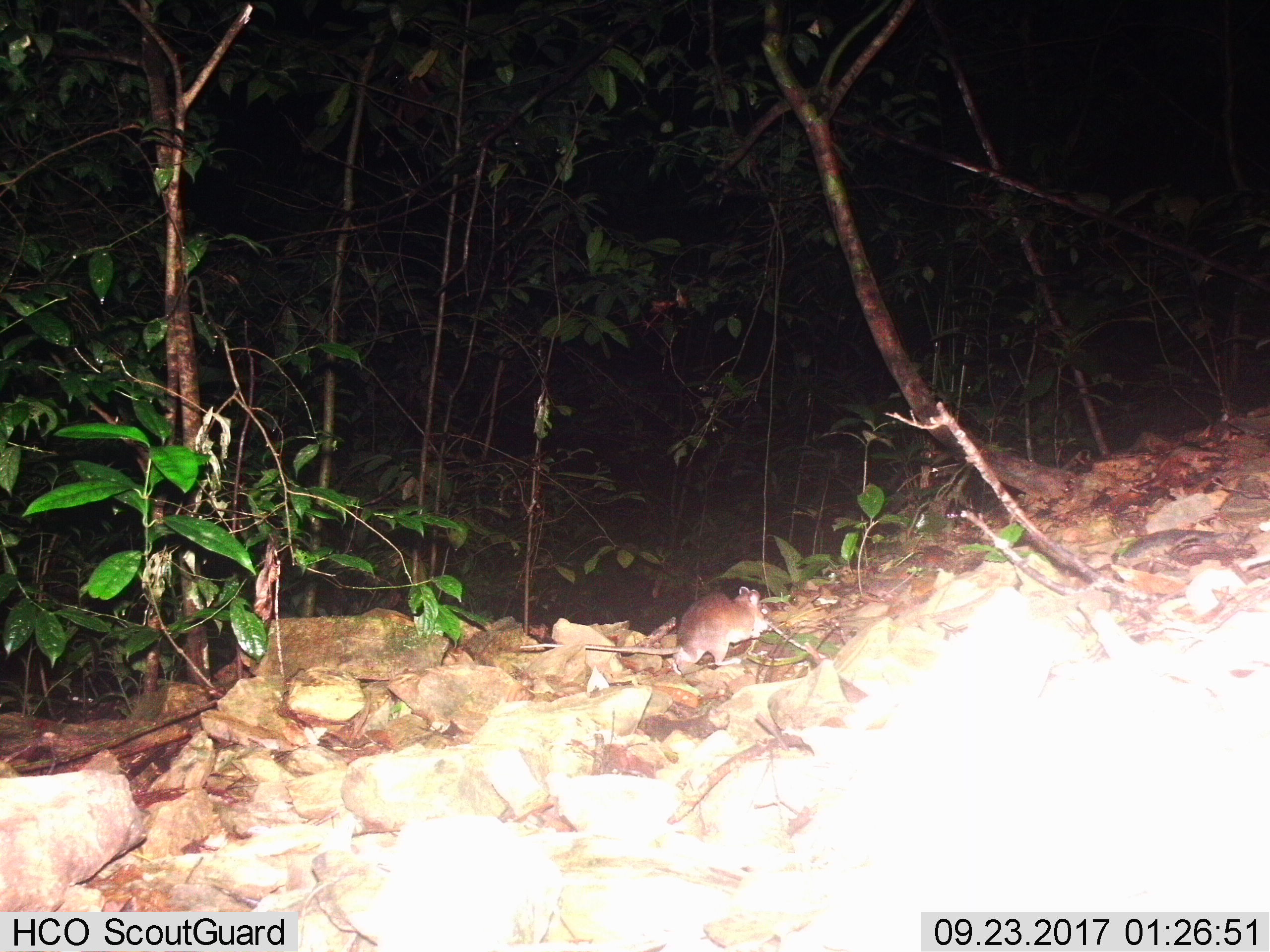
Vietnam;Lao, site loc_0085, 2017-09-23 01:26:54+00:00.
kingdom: Animalia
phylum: Chordata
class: Mammalia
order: Rodentia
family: Muridae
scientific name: Muridae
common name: old-world mice and rats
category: unidentified murid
Unidentified murid (old-world mice and rats) (Muridae). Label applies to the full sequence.